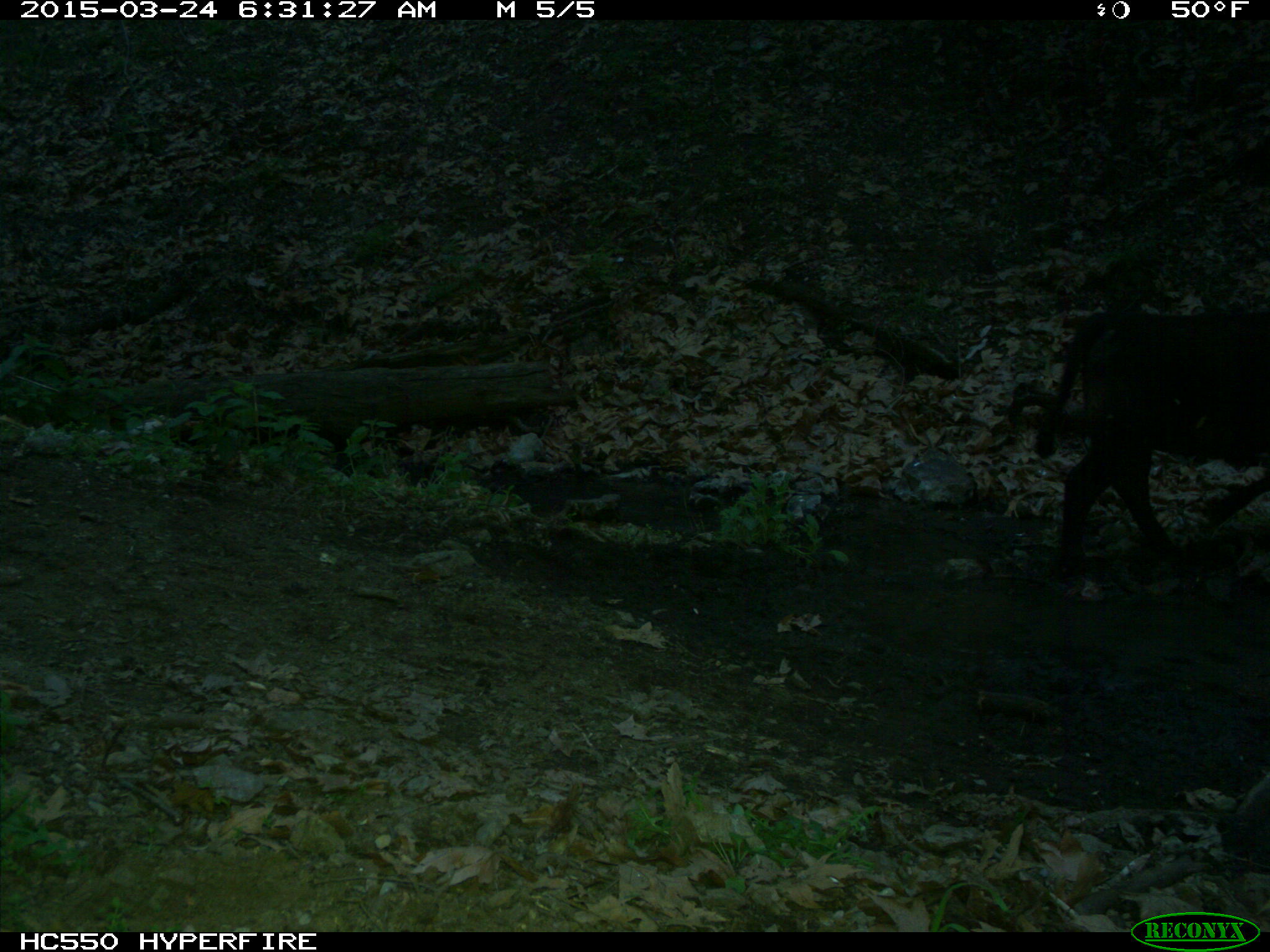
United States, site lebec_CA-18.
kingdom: Animalia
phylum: Chordata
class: Mammalia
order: Artiodactyla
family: Bovidae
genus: Bos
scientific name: Bos taurus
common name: domestic cow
Bos taurus (domestic cow).